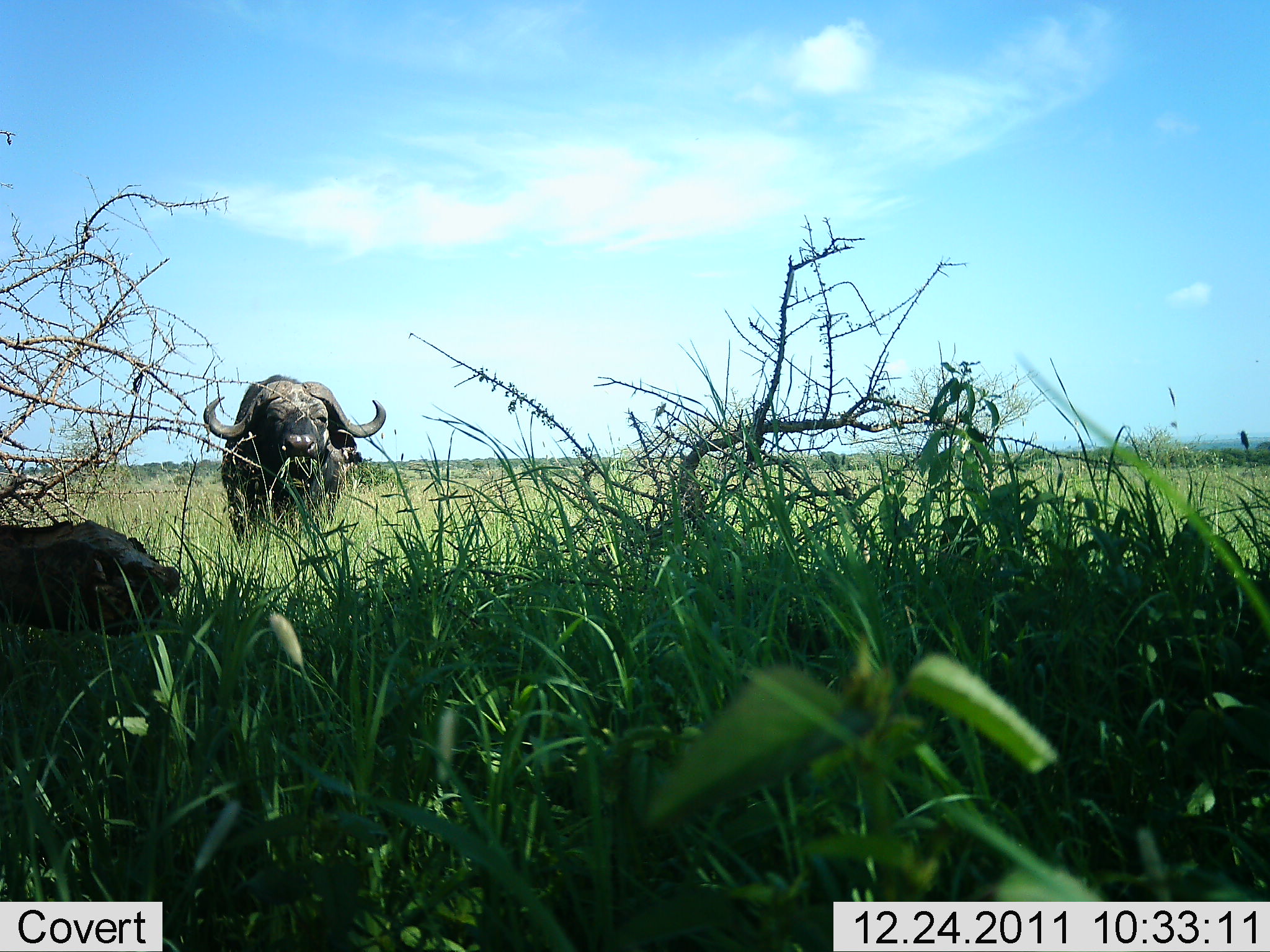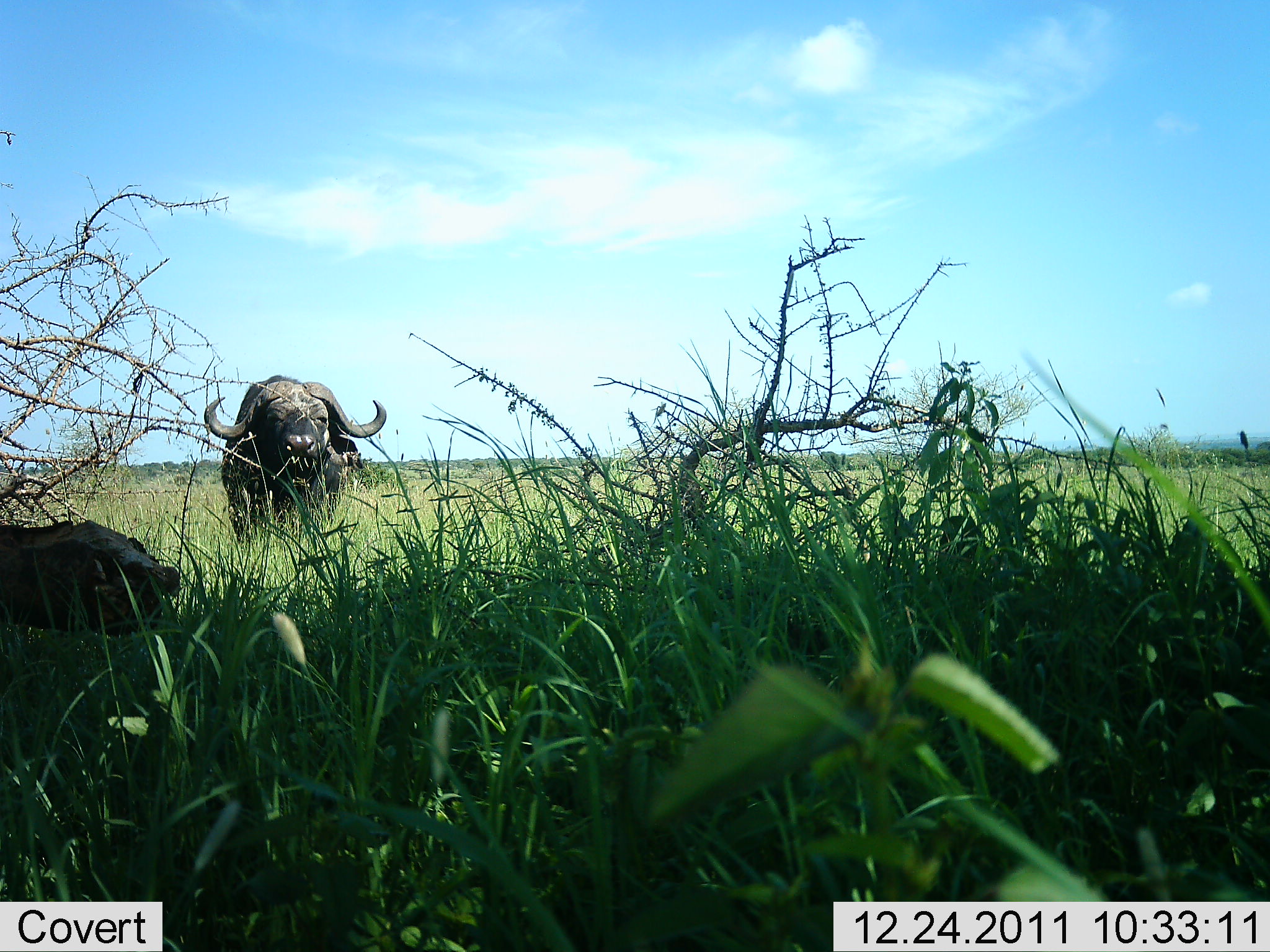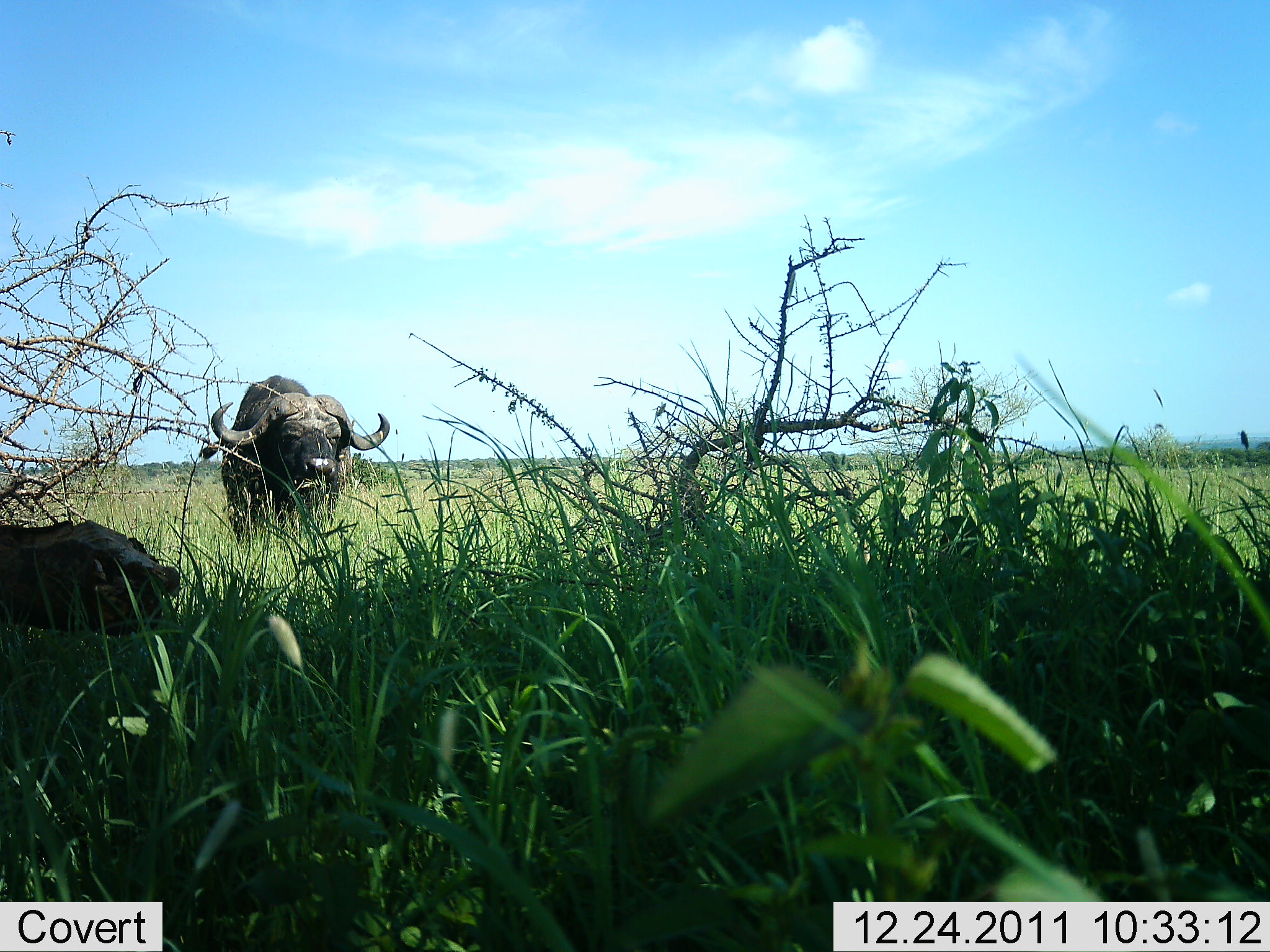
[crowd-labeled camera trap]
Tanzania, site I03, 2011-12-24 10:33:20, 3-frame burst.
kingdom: Animalia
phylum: Chordata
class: Mammalia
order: Artiodactyla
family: Bovidae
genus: Syncerus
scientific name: Syncerus caffer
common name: cape buffalo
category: buffalo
Buffalo (cape buffalo) (Syncerus caffer), count 1. Behavior (volunteer vote fractions): standing 53%, resting 13%, moving 7%, interacting 0%. Young present (vote fraction): 0%. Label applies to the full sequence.